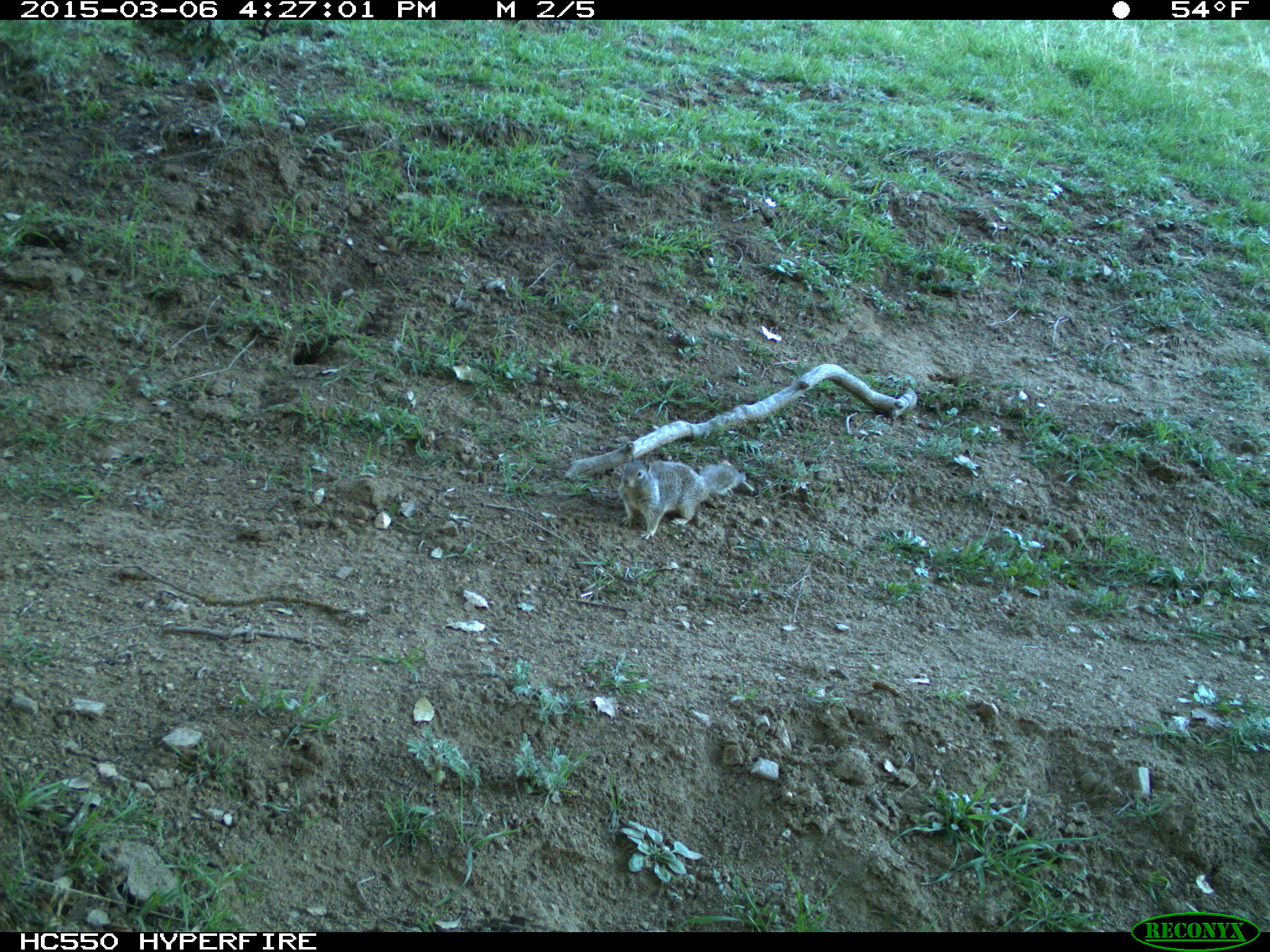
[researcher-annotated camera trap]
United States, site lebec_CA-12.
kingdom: Animalia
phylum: Chordata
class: Mammalia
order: Rodentia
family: Sciuridae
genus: Otospermophilus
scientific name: Otospermophilus beecheyi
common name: california ground squirrel